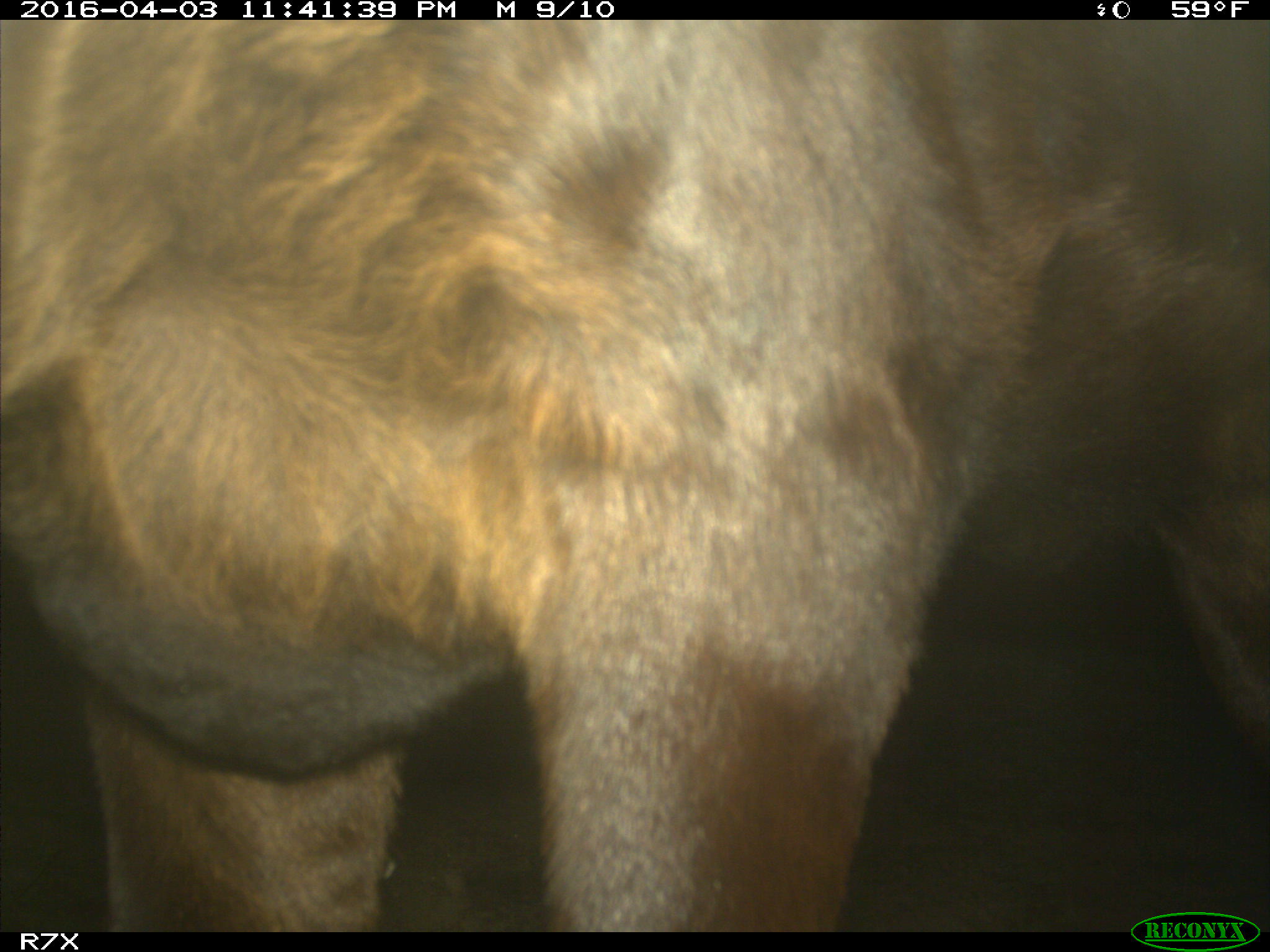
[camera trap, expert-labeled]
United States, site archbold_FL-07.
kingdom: Animalia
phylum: Chordata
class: Mammalia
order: Artiodactyla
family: Bovidae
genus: Bos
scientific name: Bos taurus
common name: domestic cow